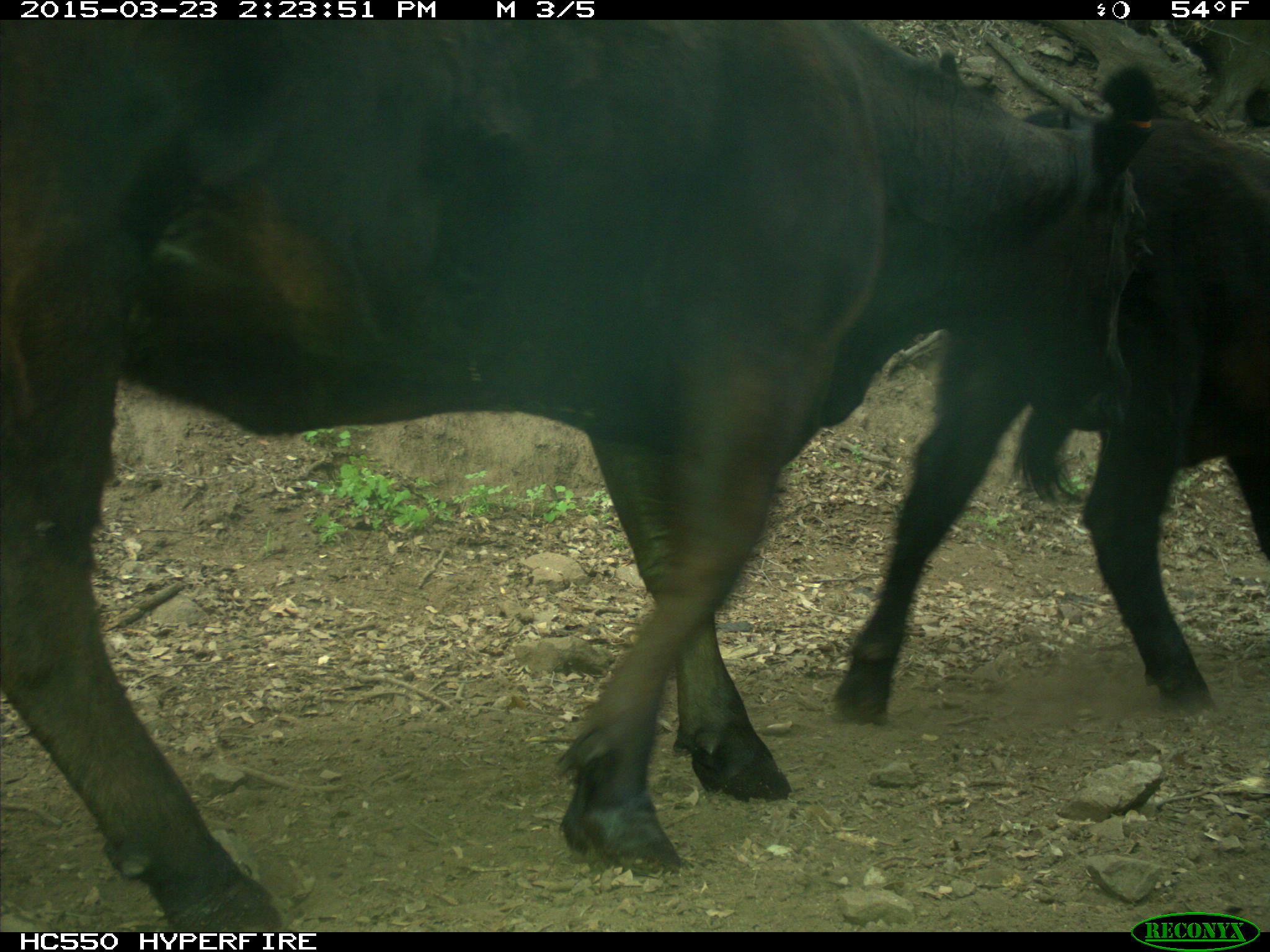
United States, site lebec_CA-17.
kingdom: Animalia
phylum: Chordata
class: Mammalia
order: Artiodactyla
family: Bovidae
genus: Bos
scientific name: Bos taurus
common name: domestic cow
Bos taurus (domestic cow).